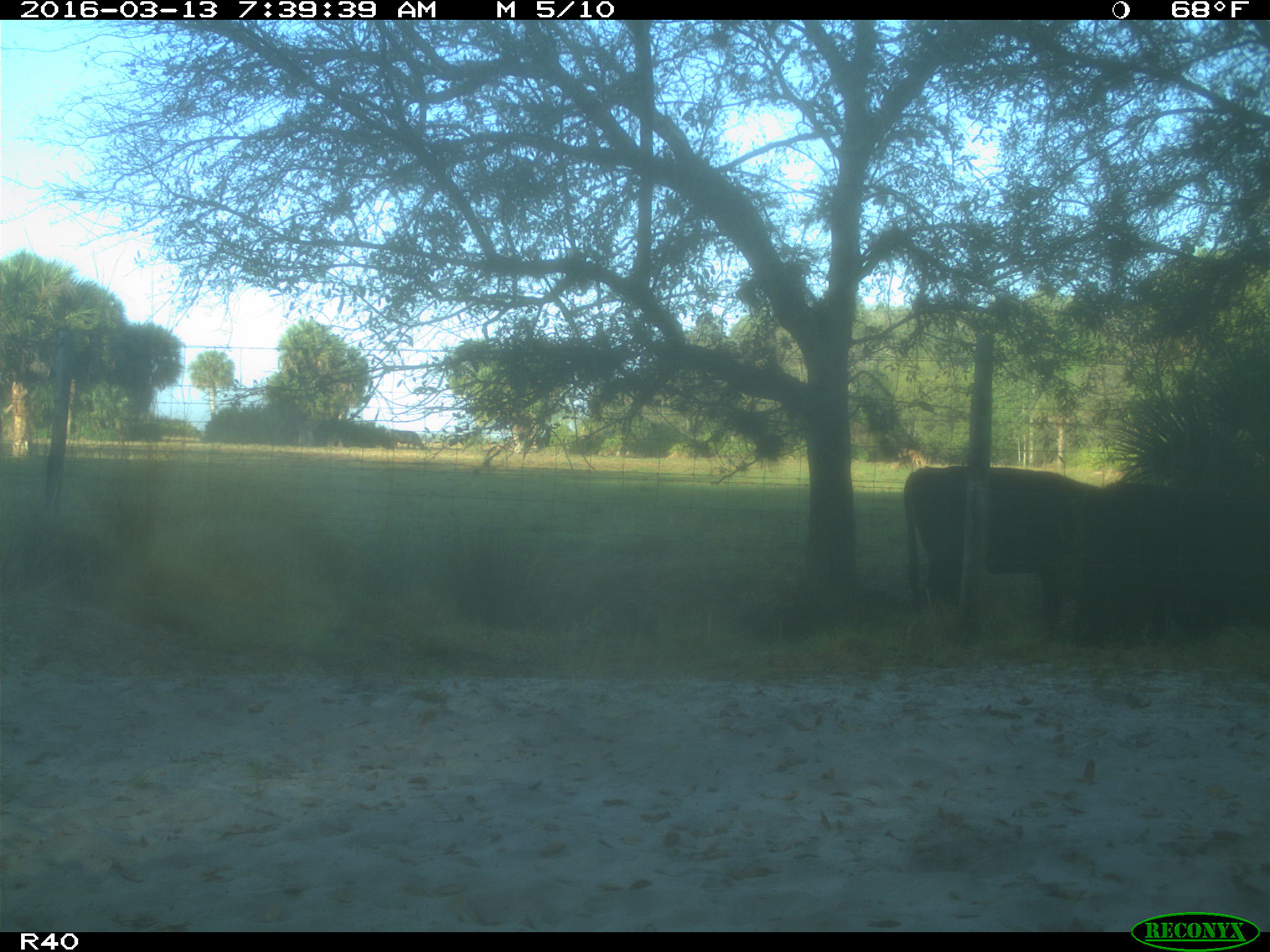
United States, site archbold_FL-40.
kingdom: Animalia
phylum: Chordata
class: Mammalia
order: Artiodactyla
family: Bovidae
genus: Bos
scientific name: Bos taurus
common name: domestic cow